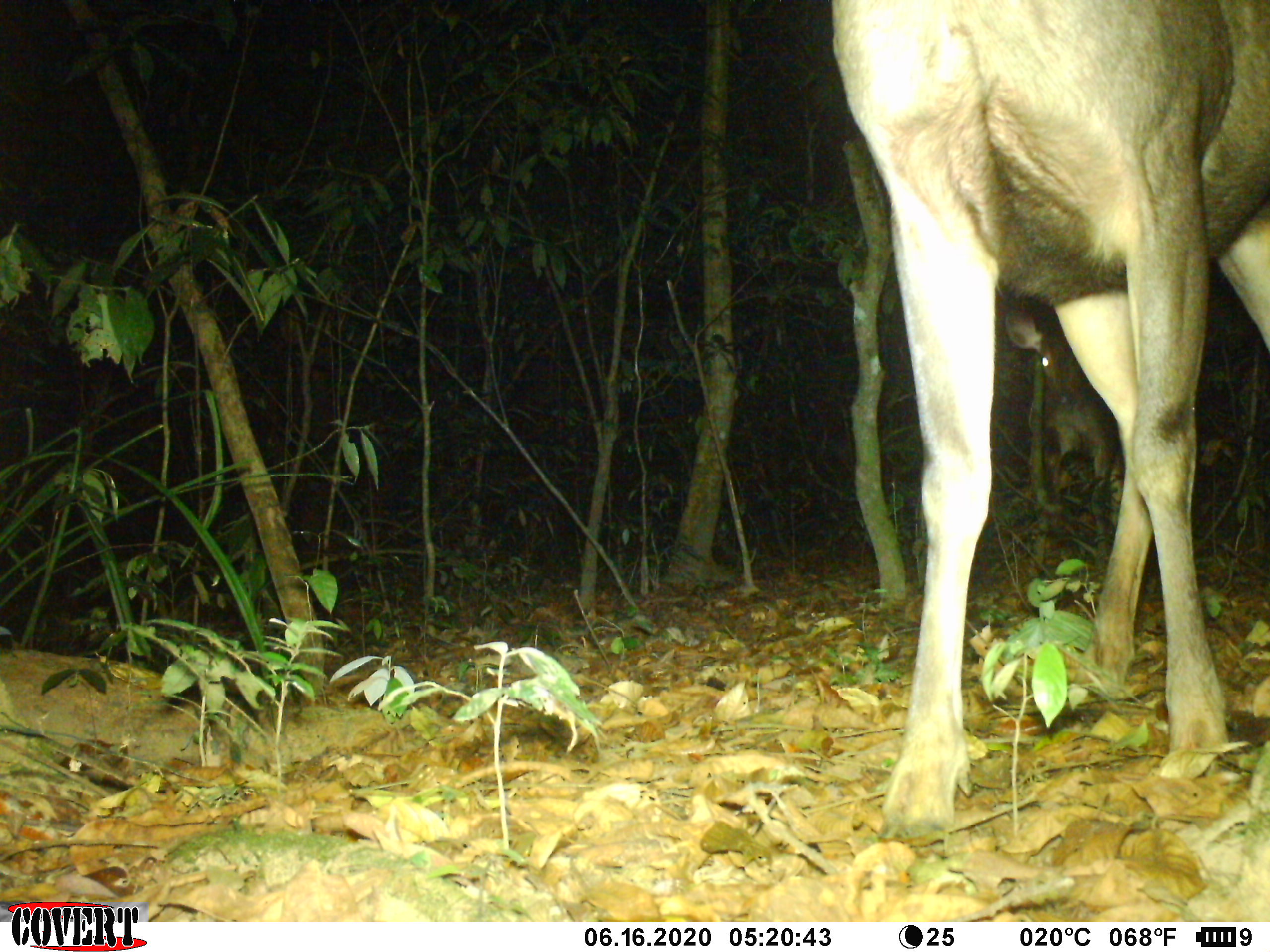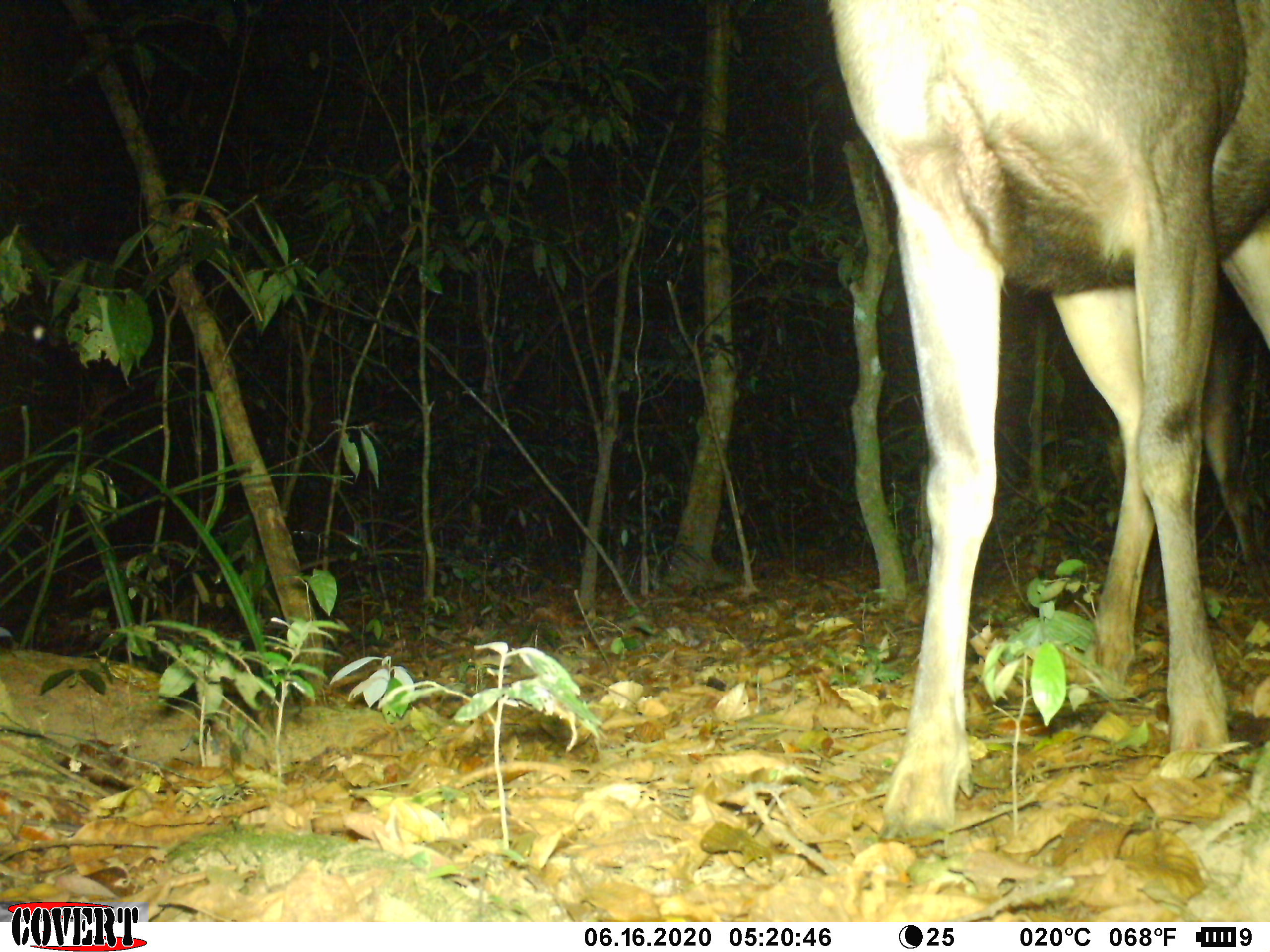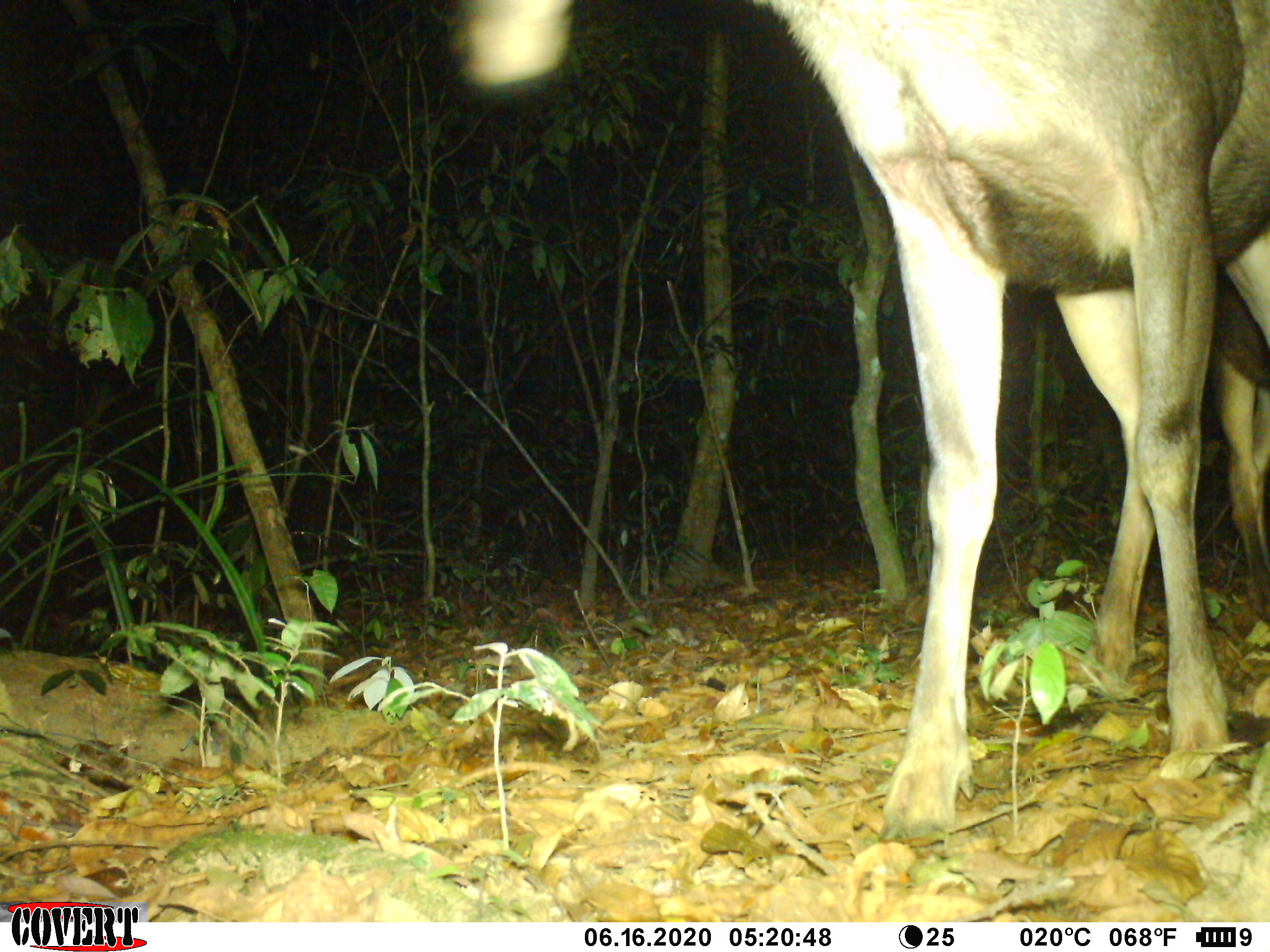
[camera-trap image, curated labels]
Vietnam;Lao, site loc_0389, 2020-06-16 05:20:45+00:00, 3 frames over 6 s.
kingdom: Animalia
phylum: Chordata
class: Mammalia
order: Artiodactyla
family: Cervidae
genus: Rusa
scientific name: Rusa unicolor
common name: sambar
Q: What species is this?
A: Sambar (Rusa unicolor).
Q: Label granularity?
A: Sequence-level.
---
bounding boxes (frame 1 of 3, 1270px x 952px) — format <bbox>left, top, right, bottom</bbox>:
sambar: <bbox>829, 0, 1270, 840</bbox>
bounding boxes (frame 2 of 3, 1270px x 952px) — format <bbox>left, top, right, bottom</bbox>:
sambar: <bbox>818, 0, 1270, 840</bbox>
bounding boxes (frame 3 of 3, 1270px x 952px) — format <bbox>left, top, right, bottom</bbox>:
sambar: <bbox>449, 0, 1270, 840</bbox>